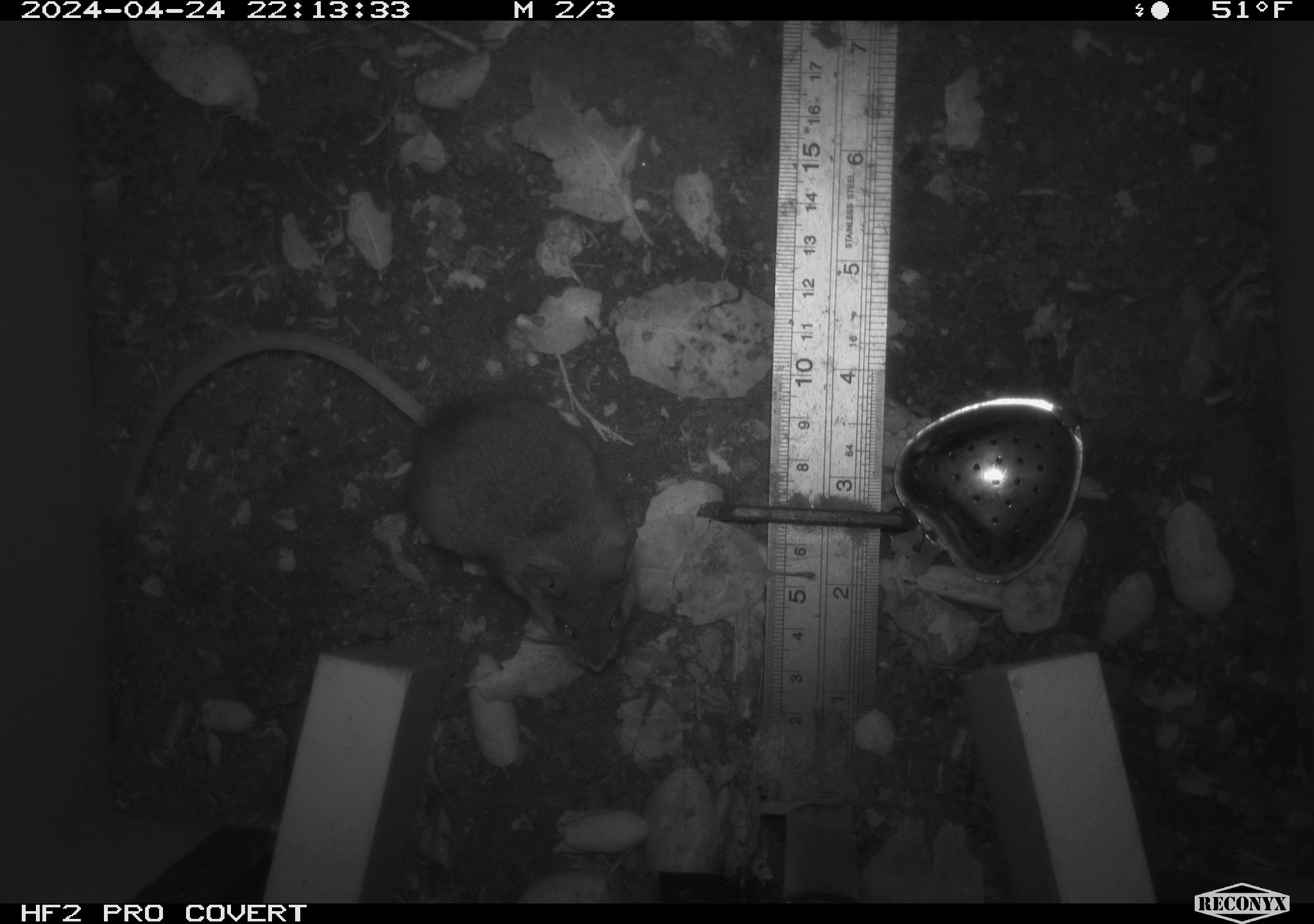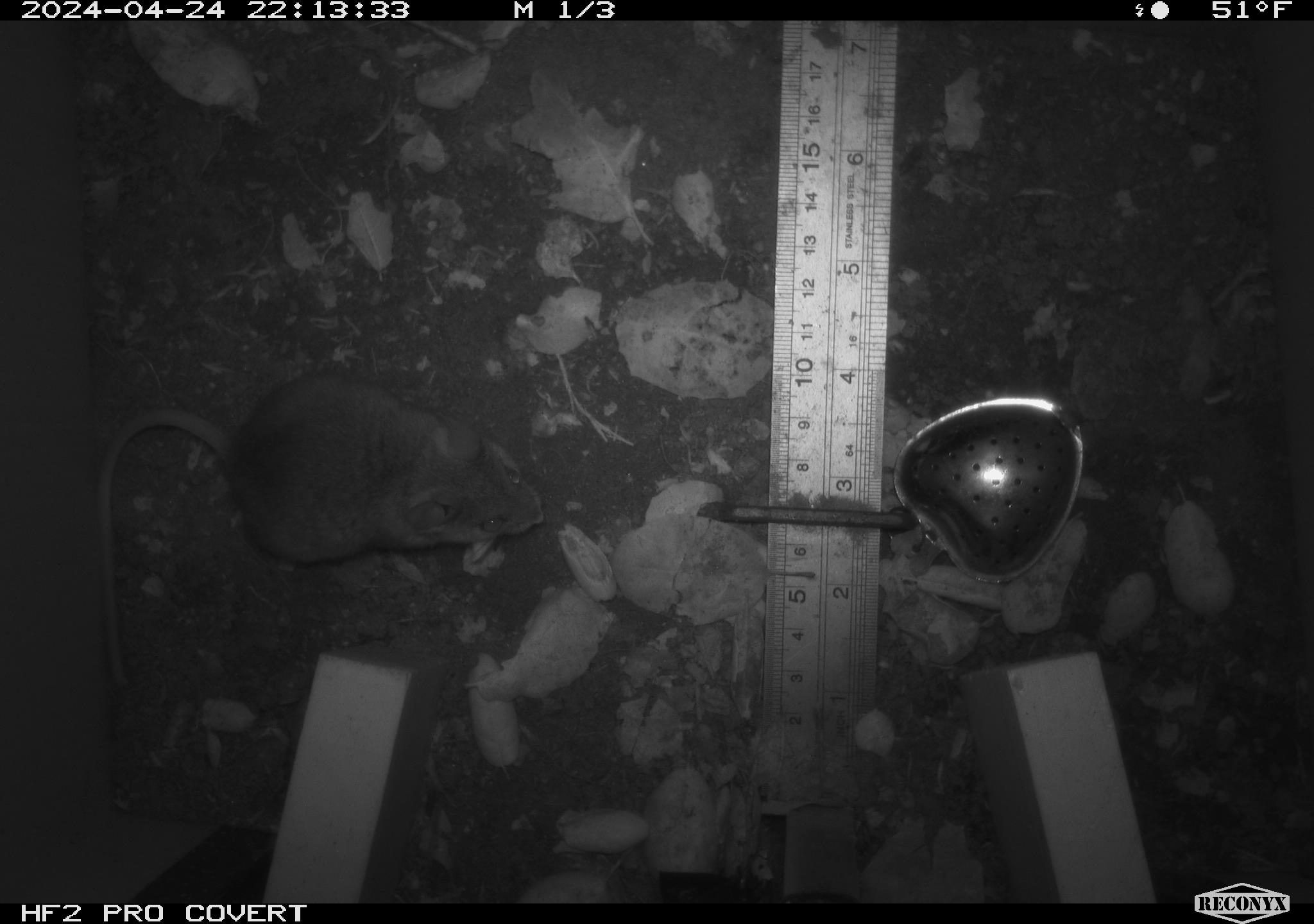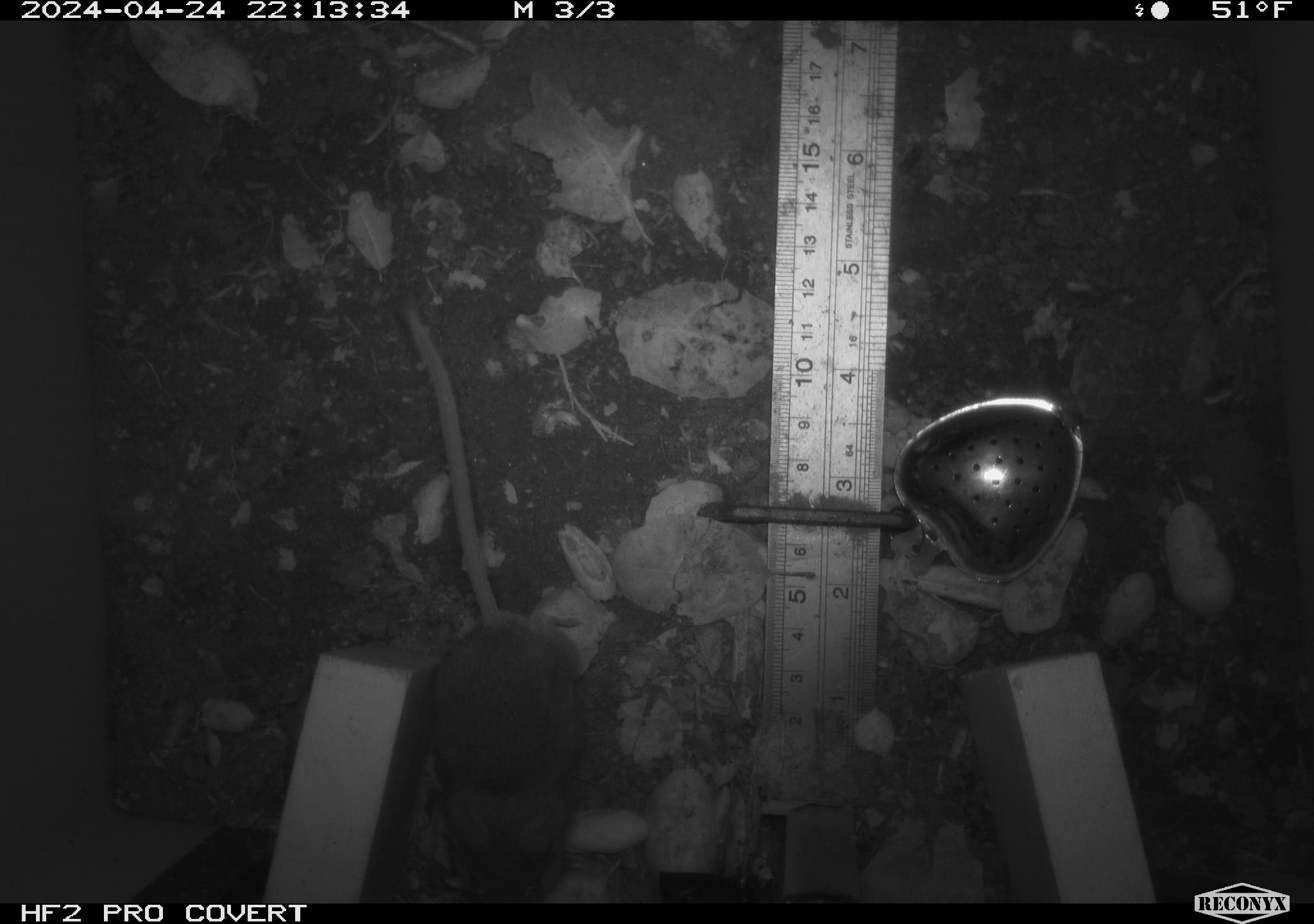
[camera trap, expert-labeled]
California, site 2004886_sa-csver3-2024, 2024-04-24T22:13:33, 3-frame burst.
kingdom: Animalia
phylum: Chordata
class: Mammalia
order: Rodentia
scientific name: Rodentia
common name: rodent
Rodent (Rodentia).